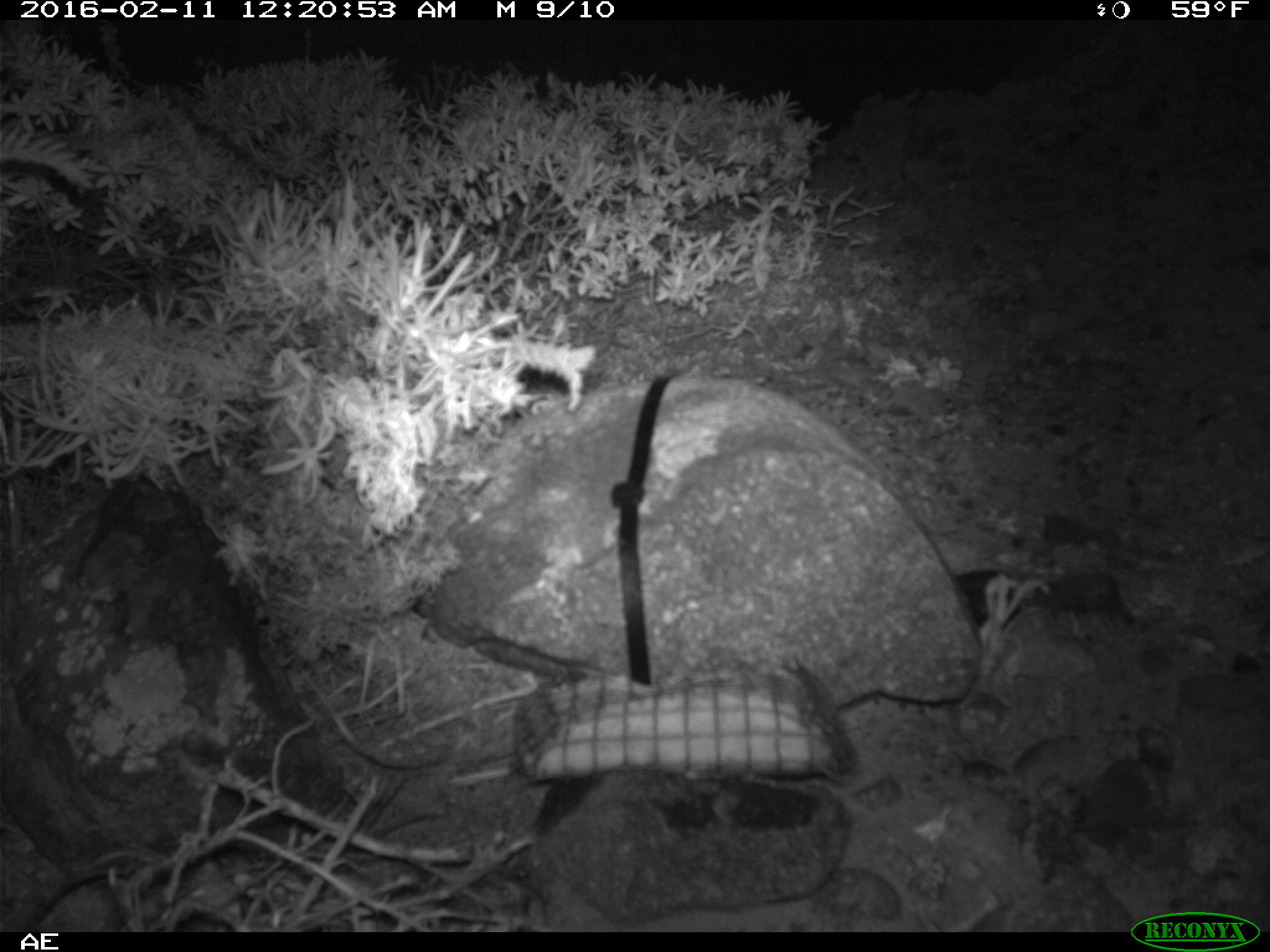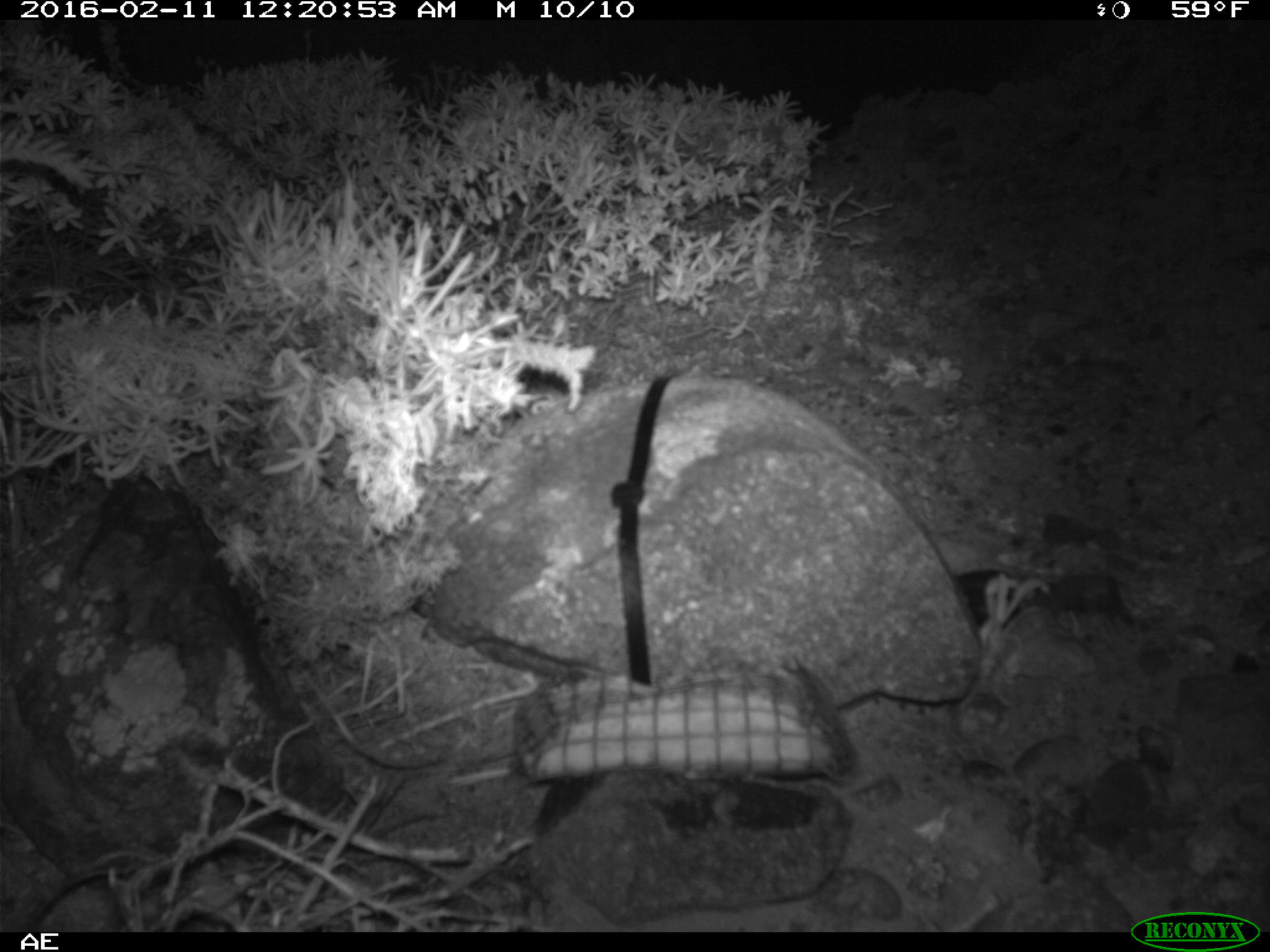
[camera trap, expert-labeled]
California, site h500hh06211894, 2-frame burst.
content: no animal present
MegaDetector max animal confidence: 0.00